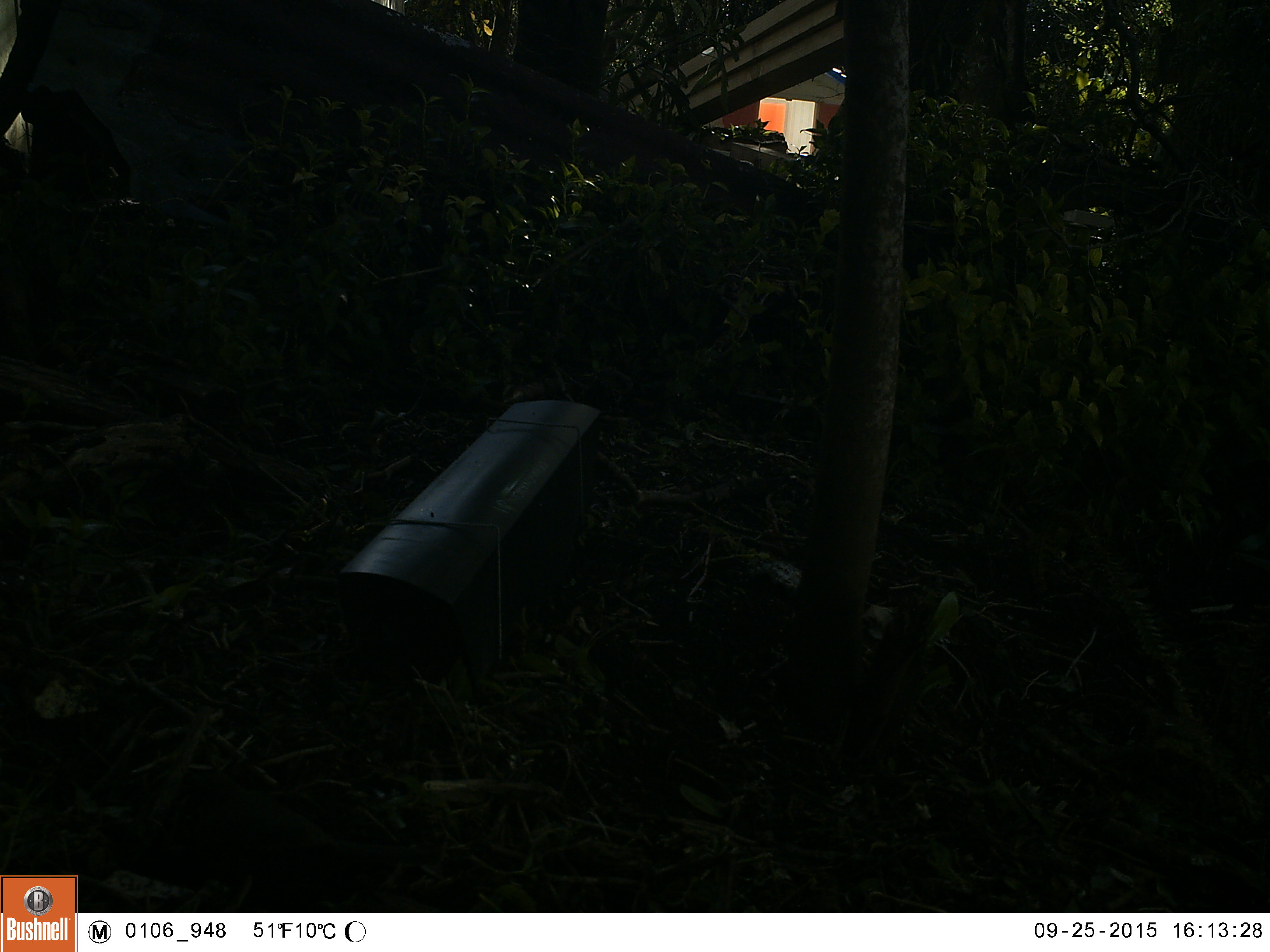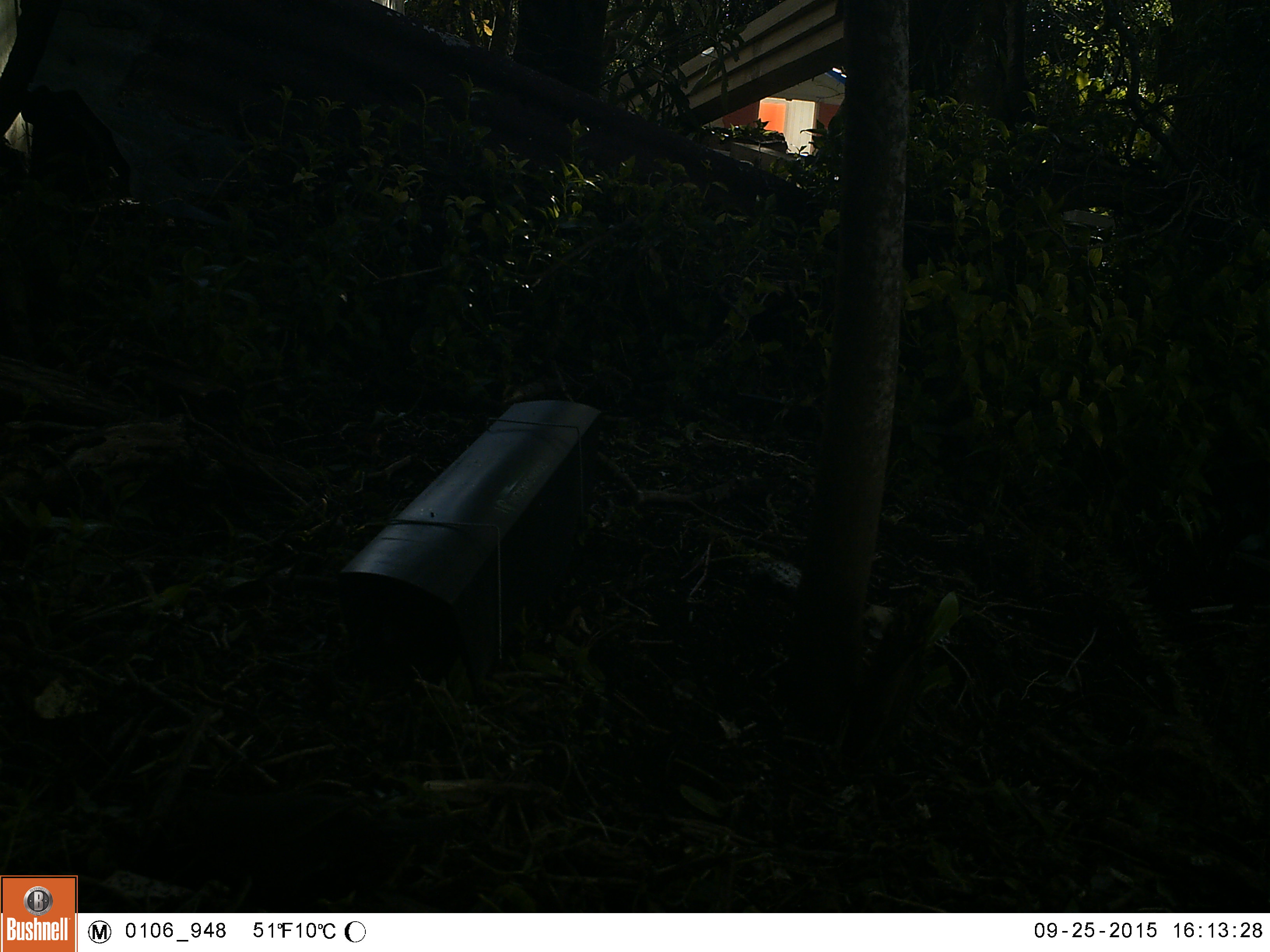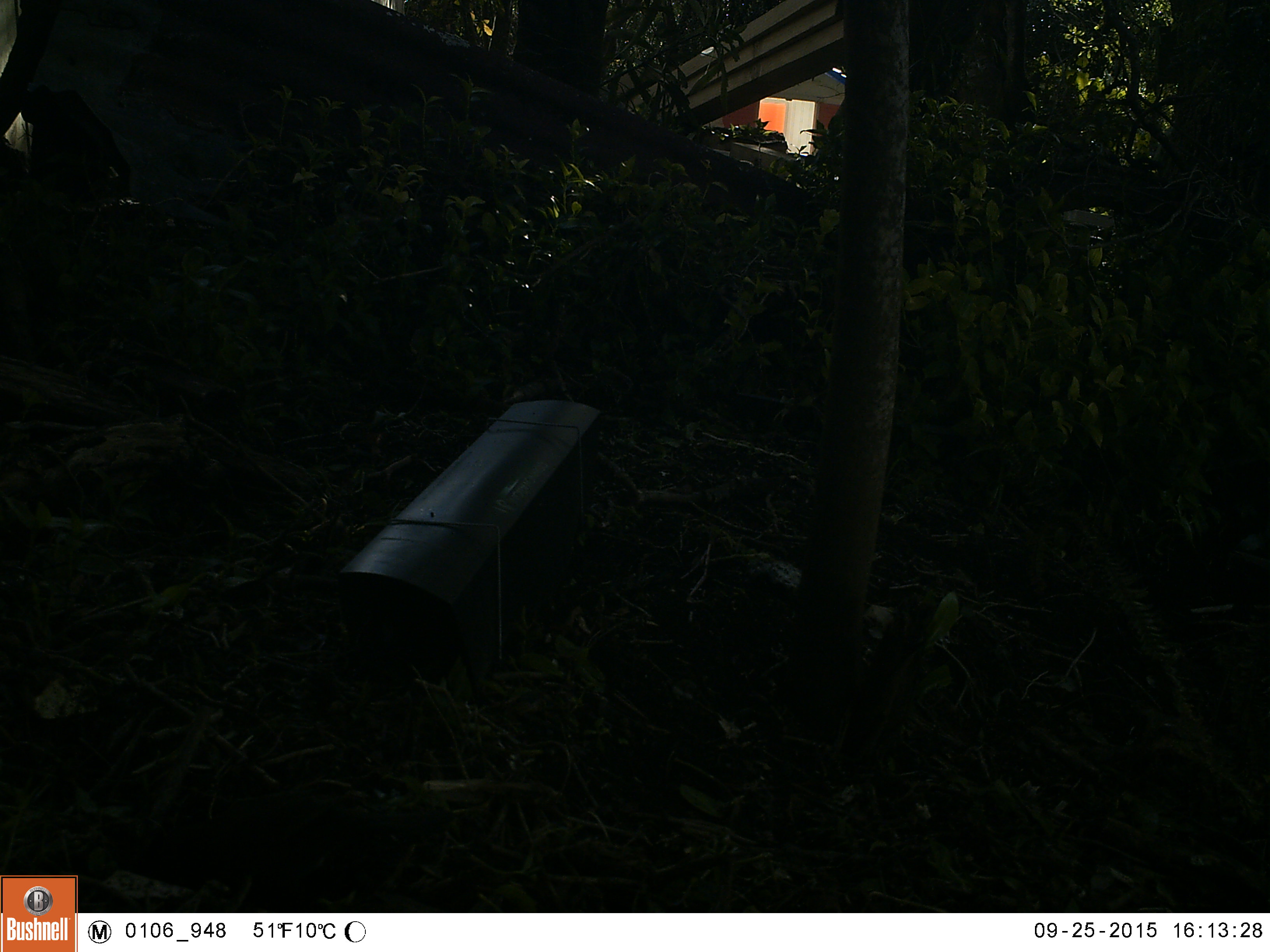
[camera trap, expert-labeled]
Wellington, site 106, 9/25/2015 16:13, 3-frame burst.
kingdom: Animalia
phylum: Chordata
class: Aves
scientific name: Aves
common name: bird